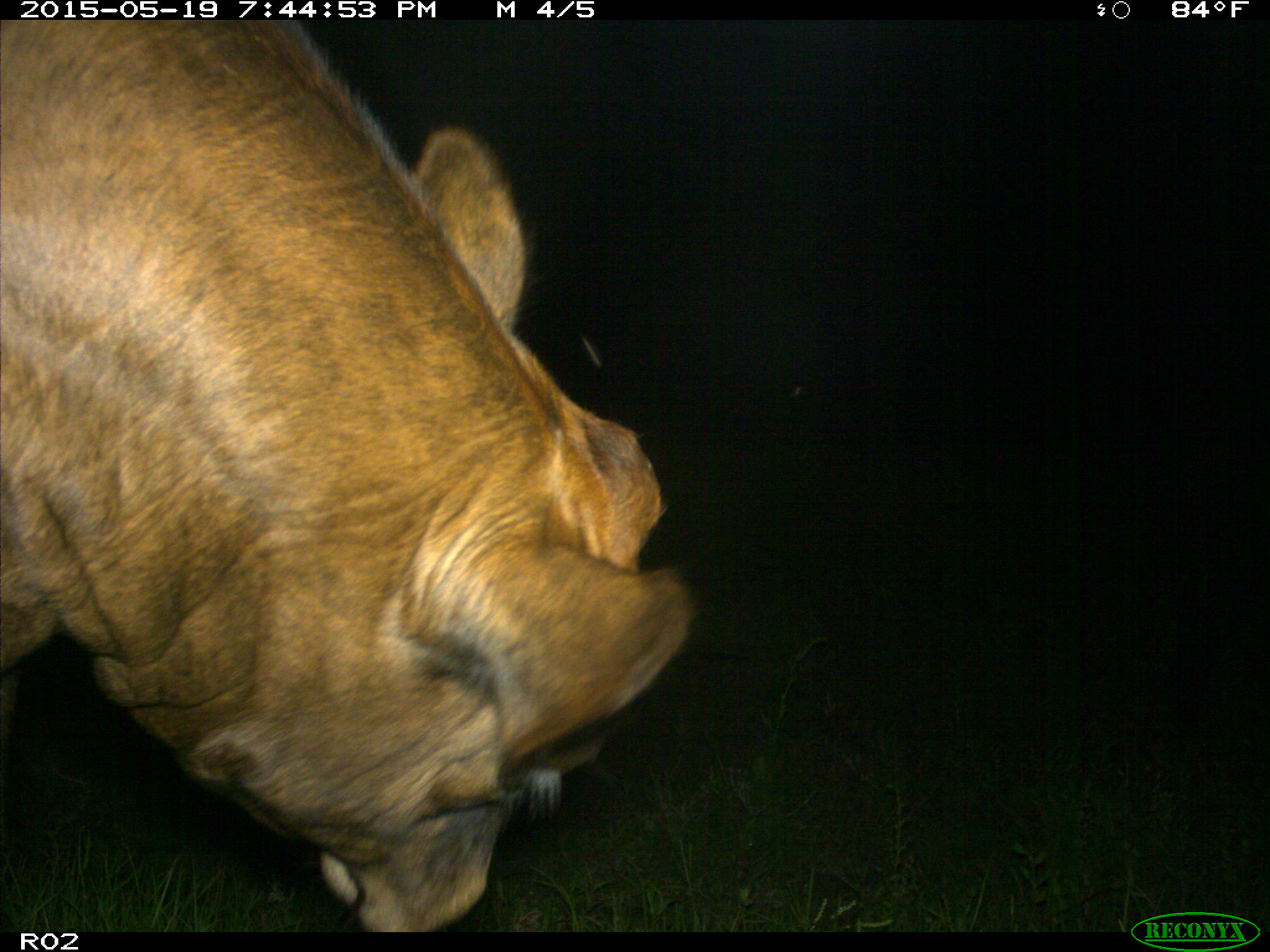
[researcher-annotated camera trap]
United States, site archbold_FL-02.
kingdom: Animalia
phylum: Chordata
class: Mammalia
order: Artiodactyla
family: Bovidae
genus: Bos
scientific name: Bos taurus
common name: domestic cow